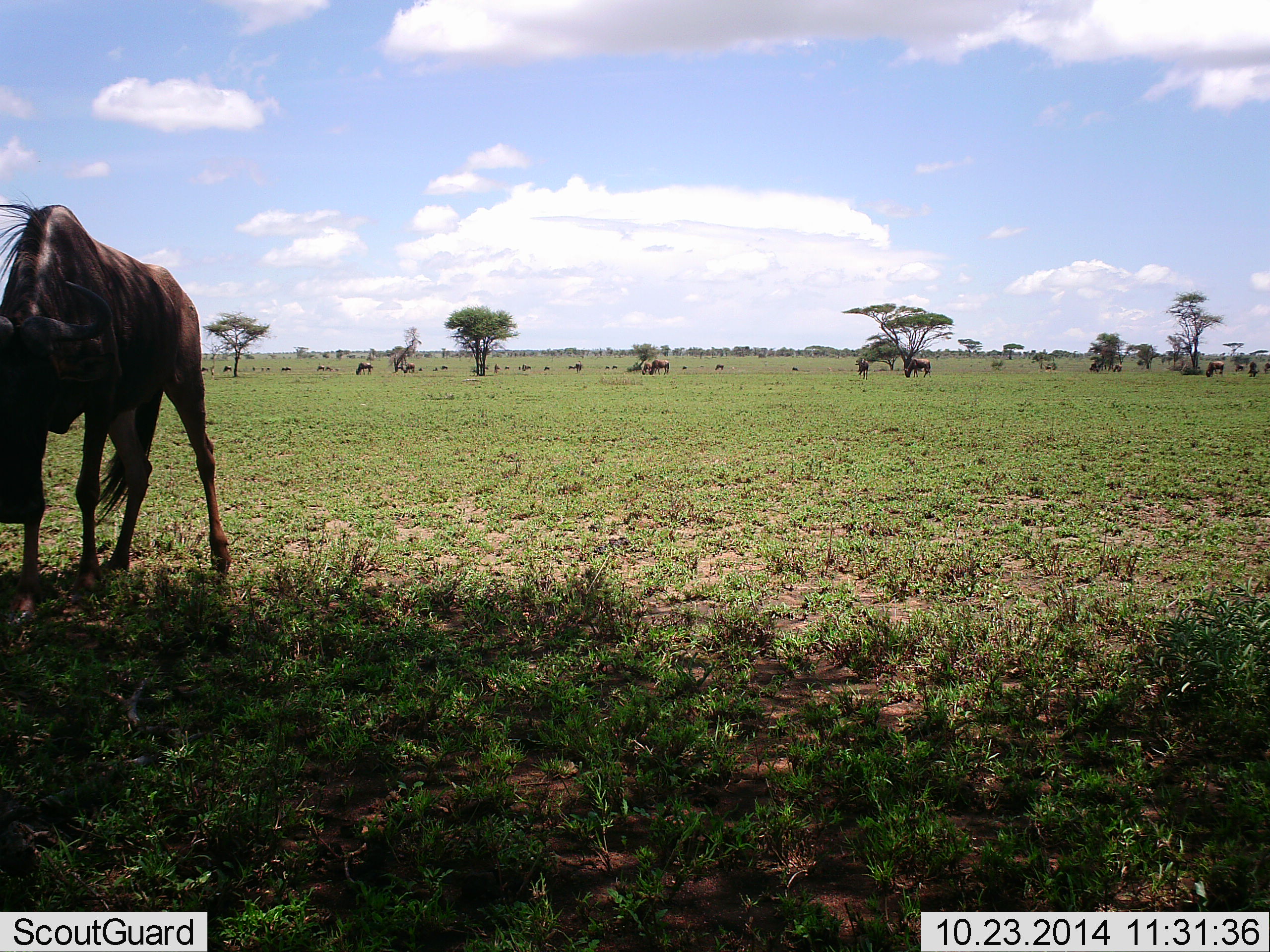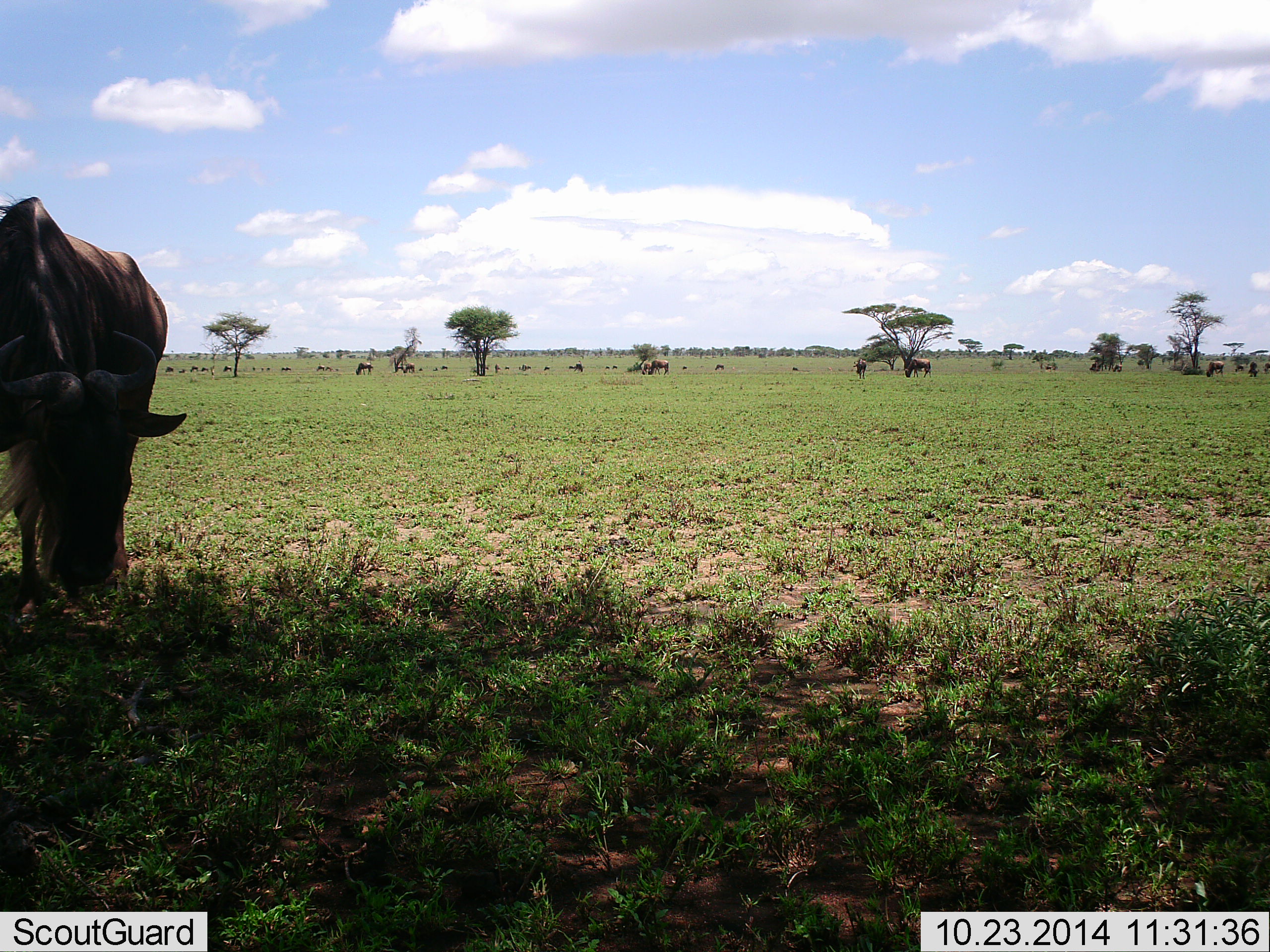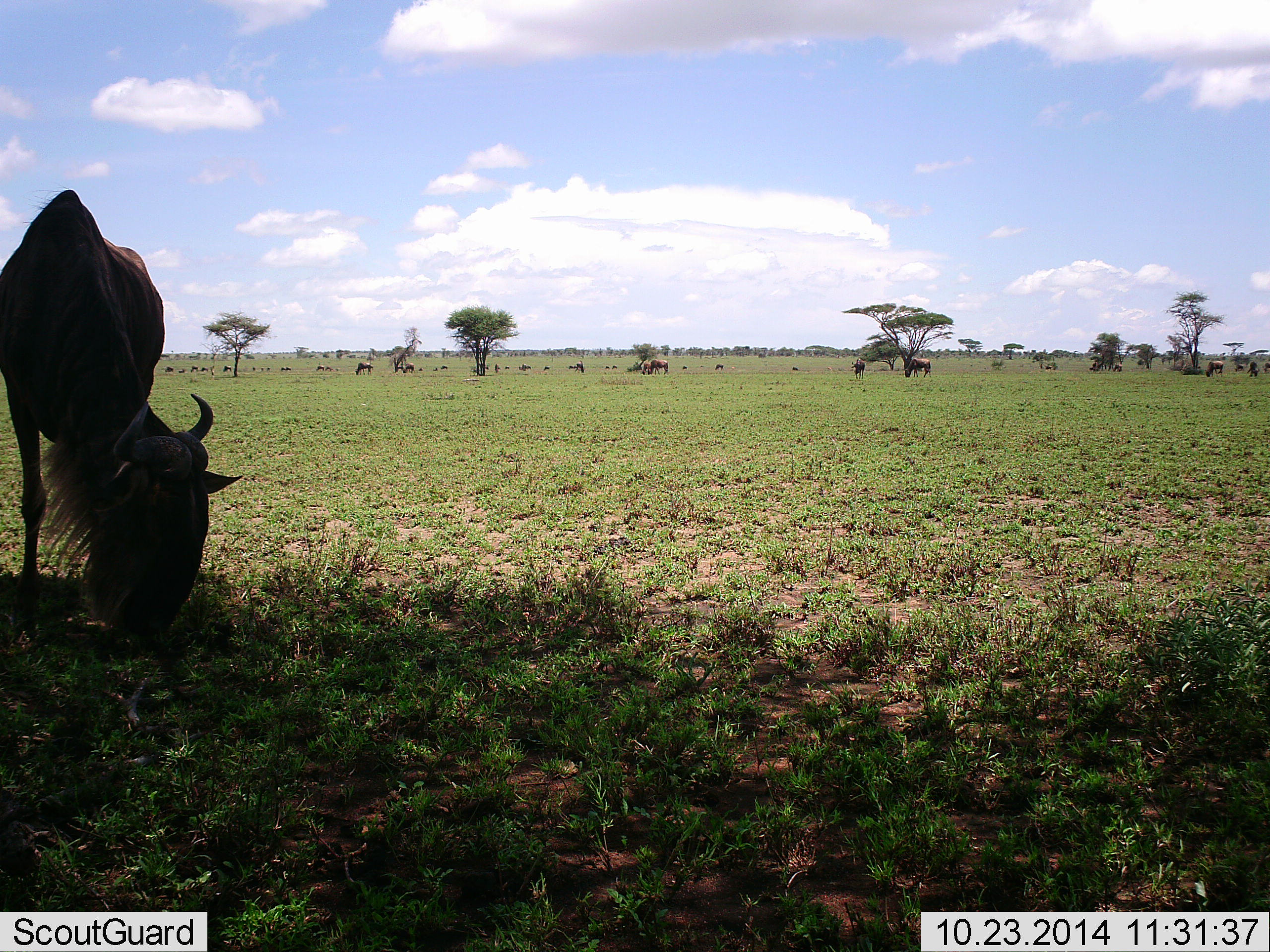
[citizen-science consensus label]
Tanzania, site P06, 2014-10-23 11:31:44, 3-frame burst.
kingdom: Animalia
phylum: Chordata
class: Mammalia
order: Artiodactyla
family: Bovidae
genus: Connochaetes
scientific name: Connochaetes taurinus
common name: blue wildebeest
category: wildebeest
Wildebeest (blue wildebeest) (Connochaetes taurinus), count 11-50. Behavior (volunteer vote fractions): standing 30%, resting 0%, moving 10%, interacting 0%. Young present (vote fraction): 0%. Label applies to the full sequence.